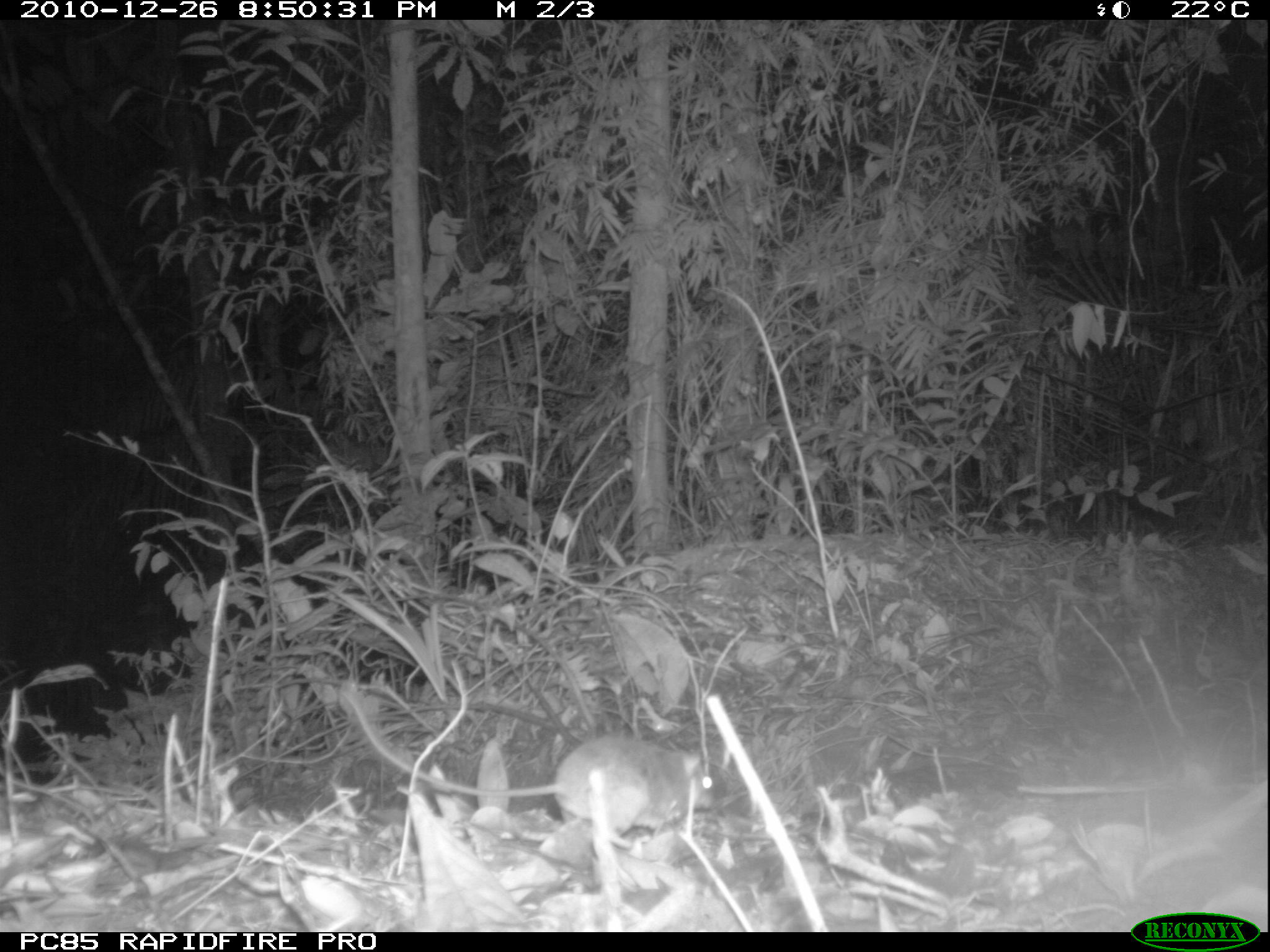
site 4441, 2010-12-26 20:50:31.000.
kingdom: Animalia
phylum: Chordata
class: Mammalia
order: Rodentia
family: Nesomyidae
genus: Eliurus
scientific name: Eliurus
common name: eliurus rat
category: eliurus spp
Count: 1.